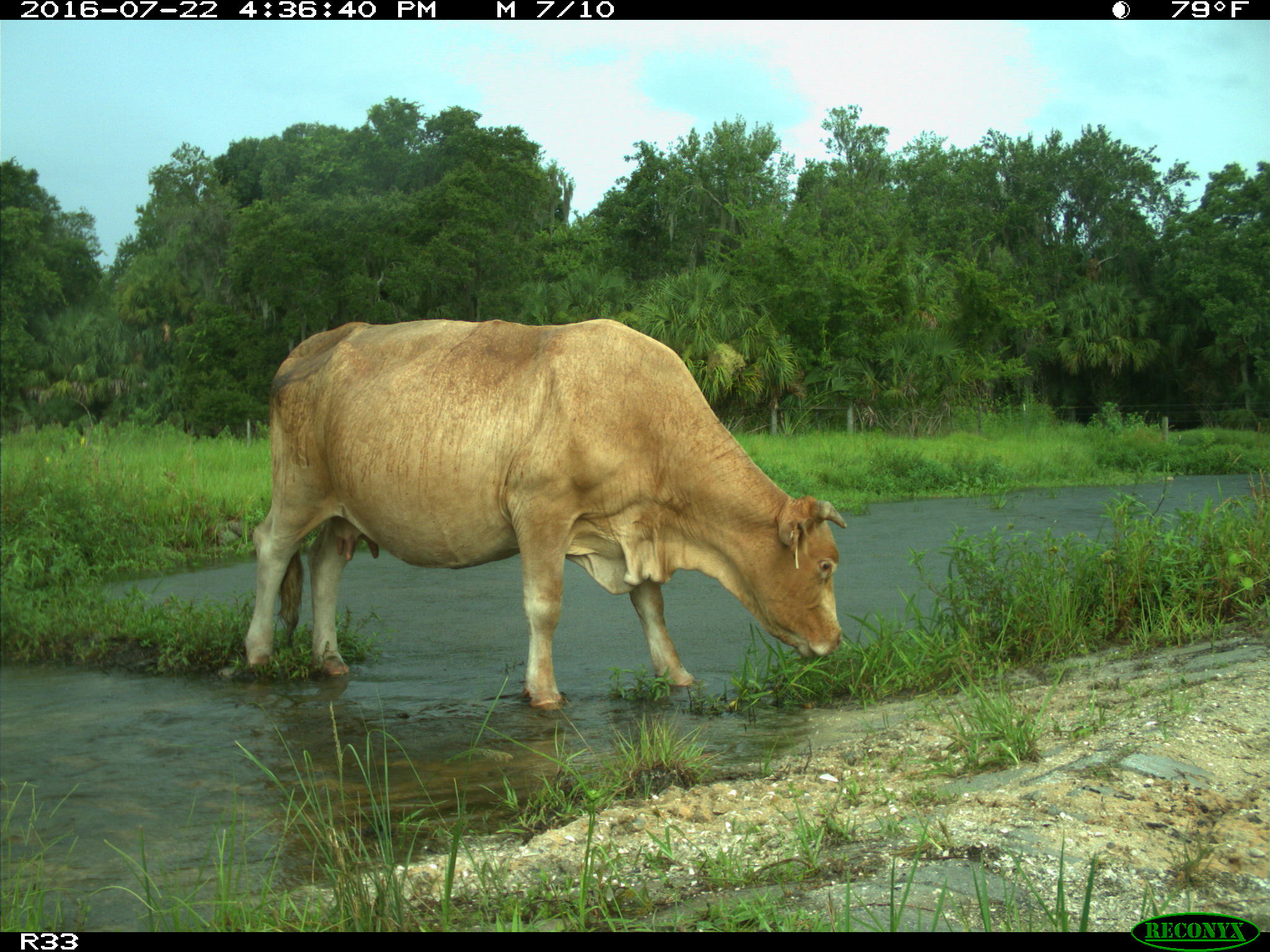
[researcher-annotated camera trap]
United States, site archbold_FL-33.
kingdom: Animalia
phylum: Chordata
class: Mammalia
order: Artiodactyla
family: Bovidae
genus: Bos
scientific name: Bos taurus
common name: domestic cow